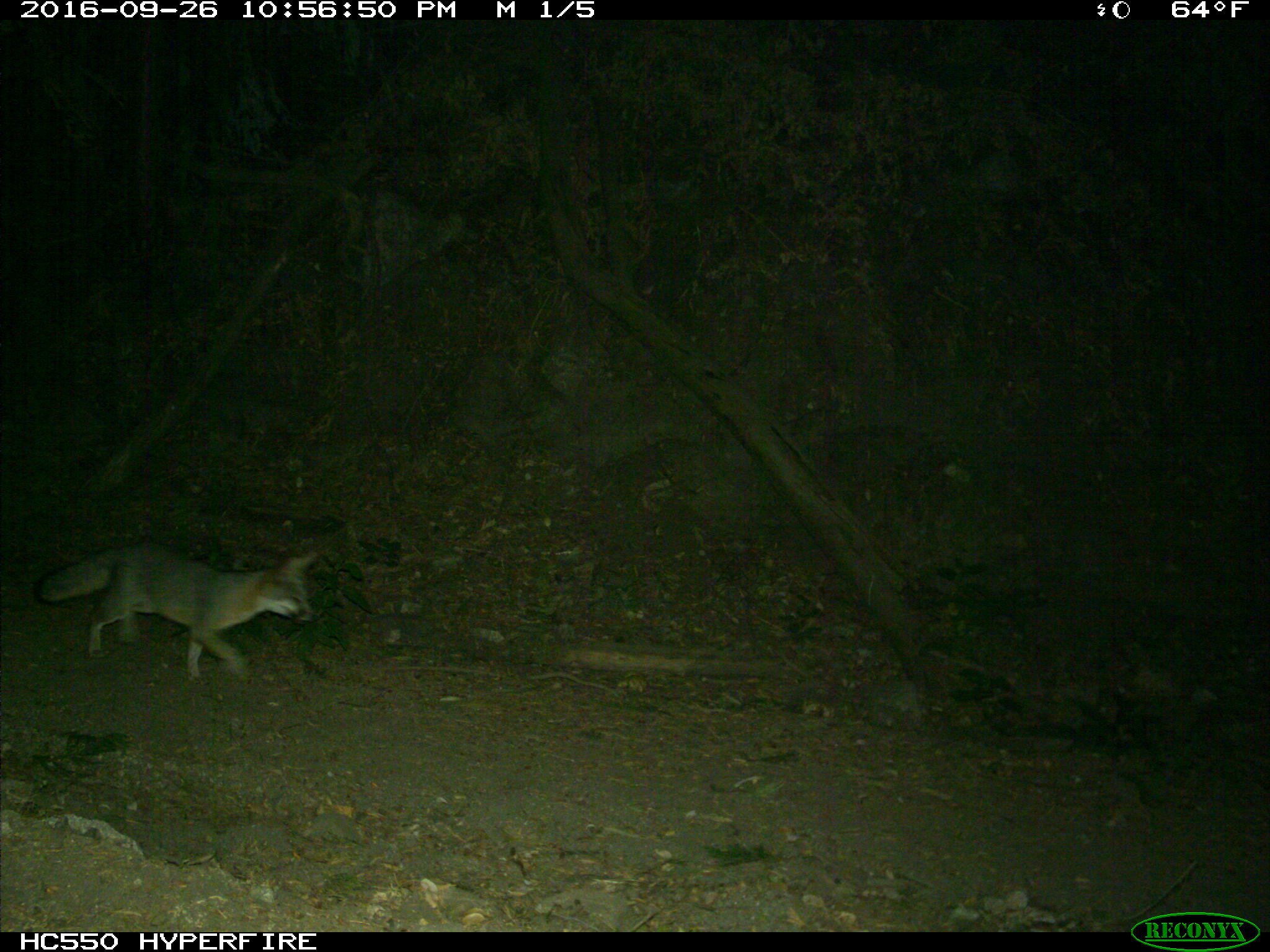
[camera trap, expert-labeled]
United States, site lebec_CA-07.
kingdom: Animalia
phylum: Chordata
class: Mammalia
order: Carnivora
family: Canidae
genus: Urocyon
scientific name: Urocyon cinereoargenteus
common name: gray fox